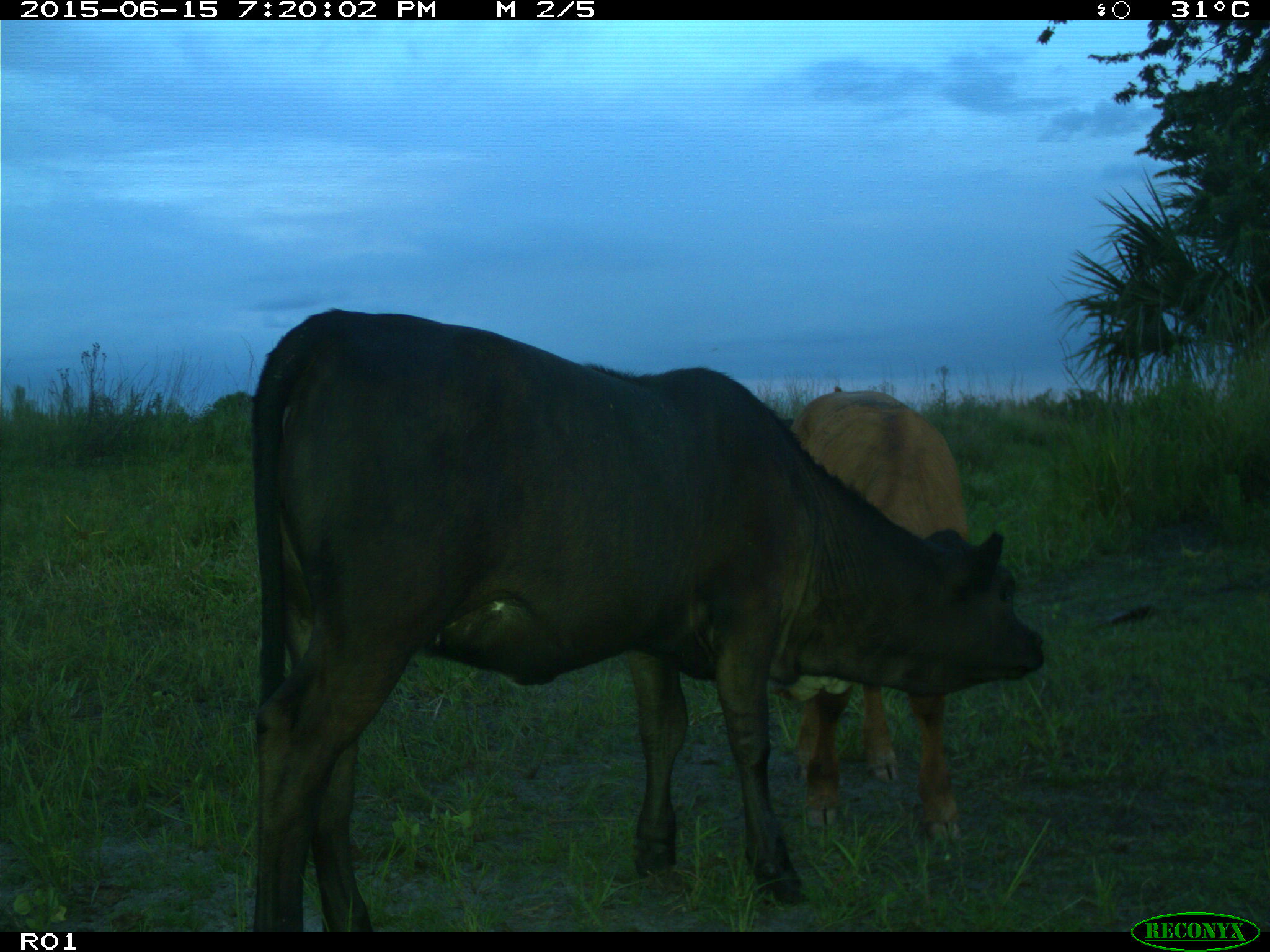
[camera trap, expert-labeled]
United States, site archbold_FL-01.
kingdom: Animalia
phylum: Chordata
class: Mammalia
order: Artiodactyla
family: Bovidae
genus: Bos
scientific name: Bos taurus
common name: domestic cow